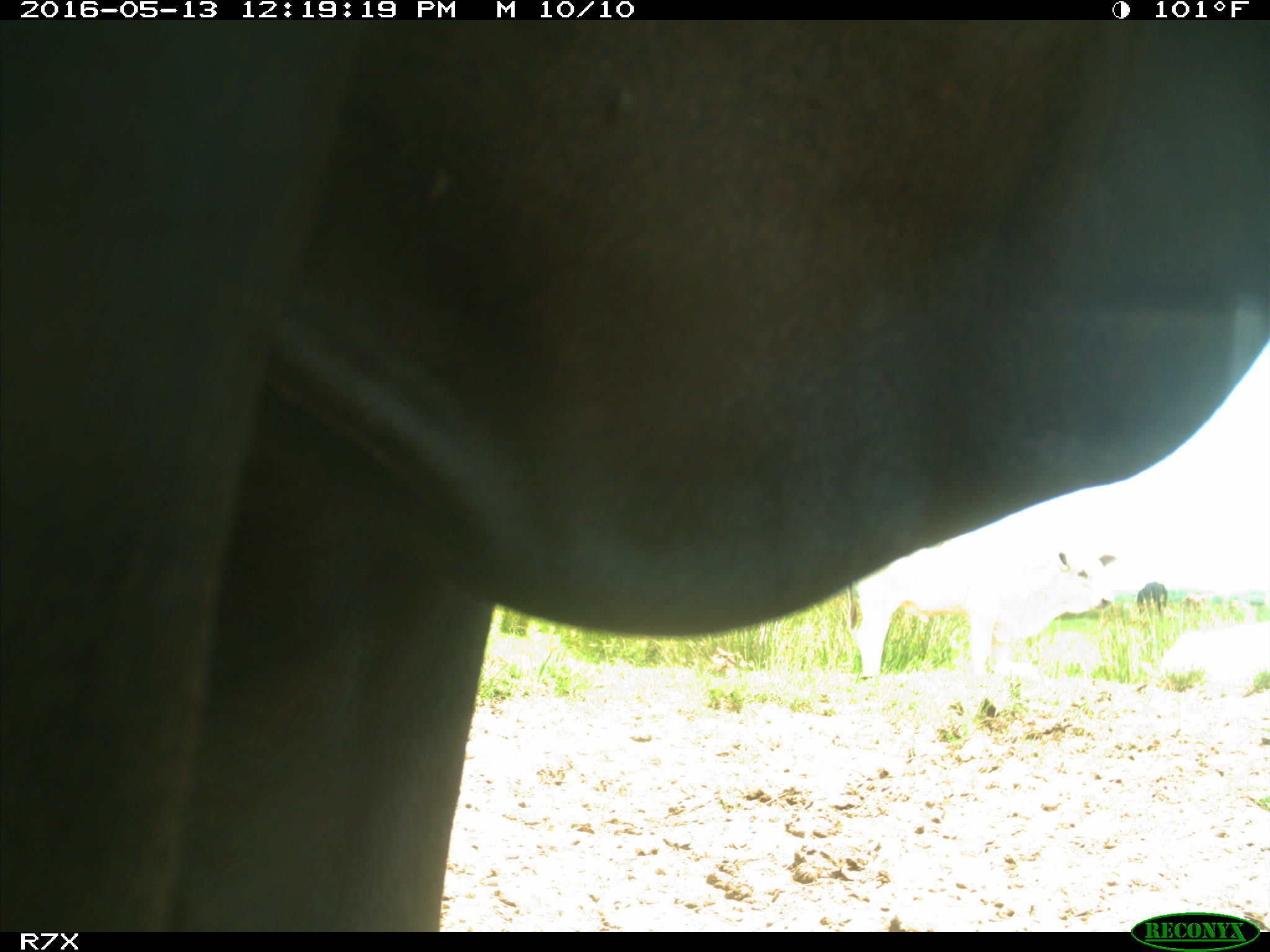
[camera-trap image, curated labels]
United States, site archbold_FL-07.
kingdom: Animalia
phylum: Chordata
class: Mammalia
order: Artiodactyla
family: Bovidae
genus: Bos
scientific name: Bos taurus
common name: domestic cow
Bos taurus (domestic cow).